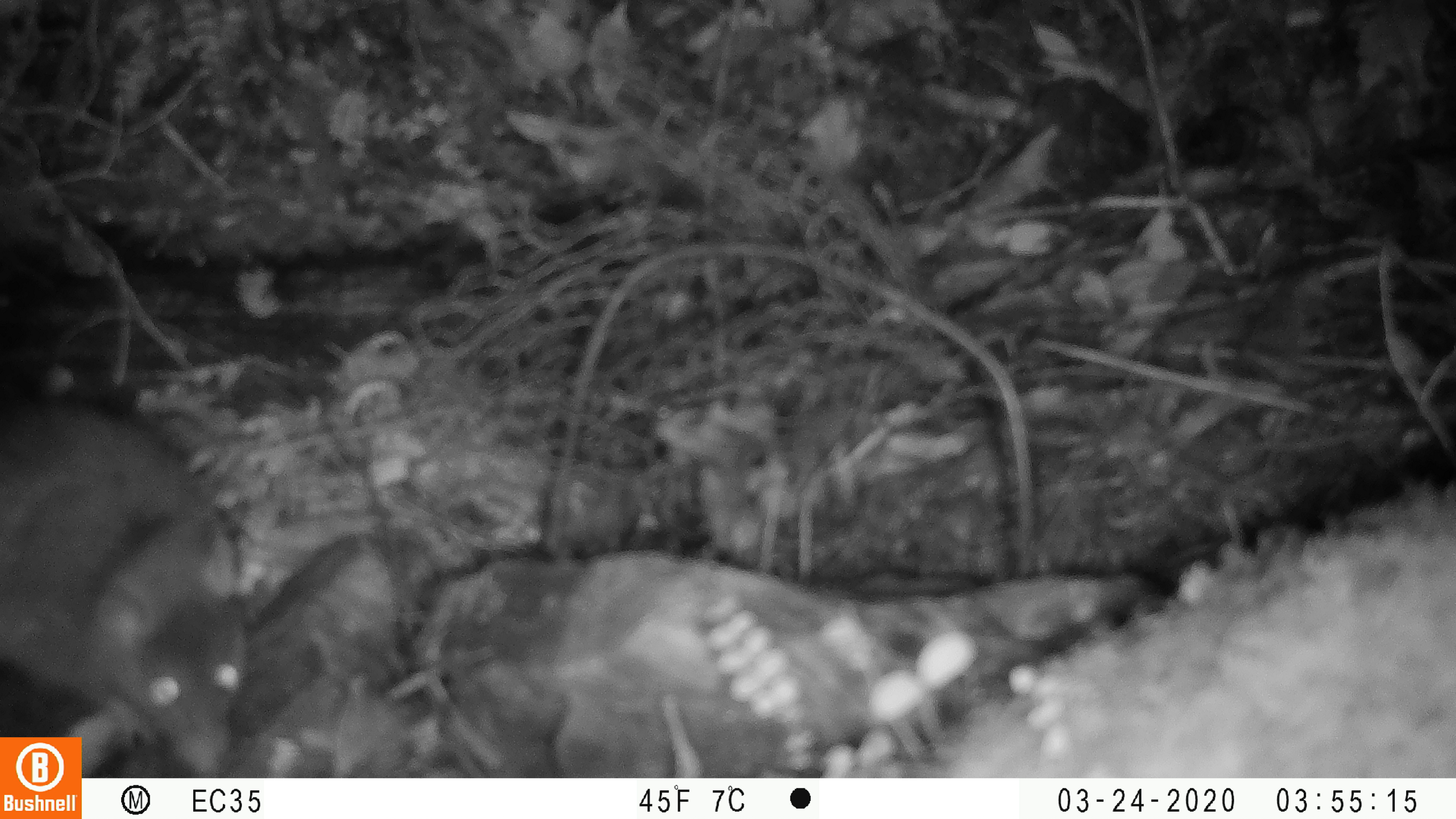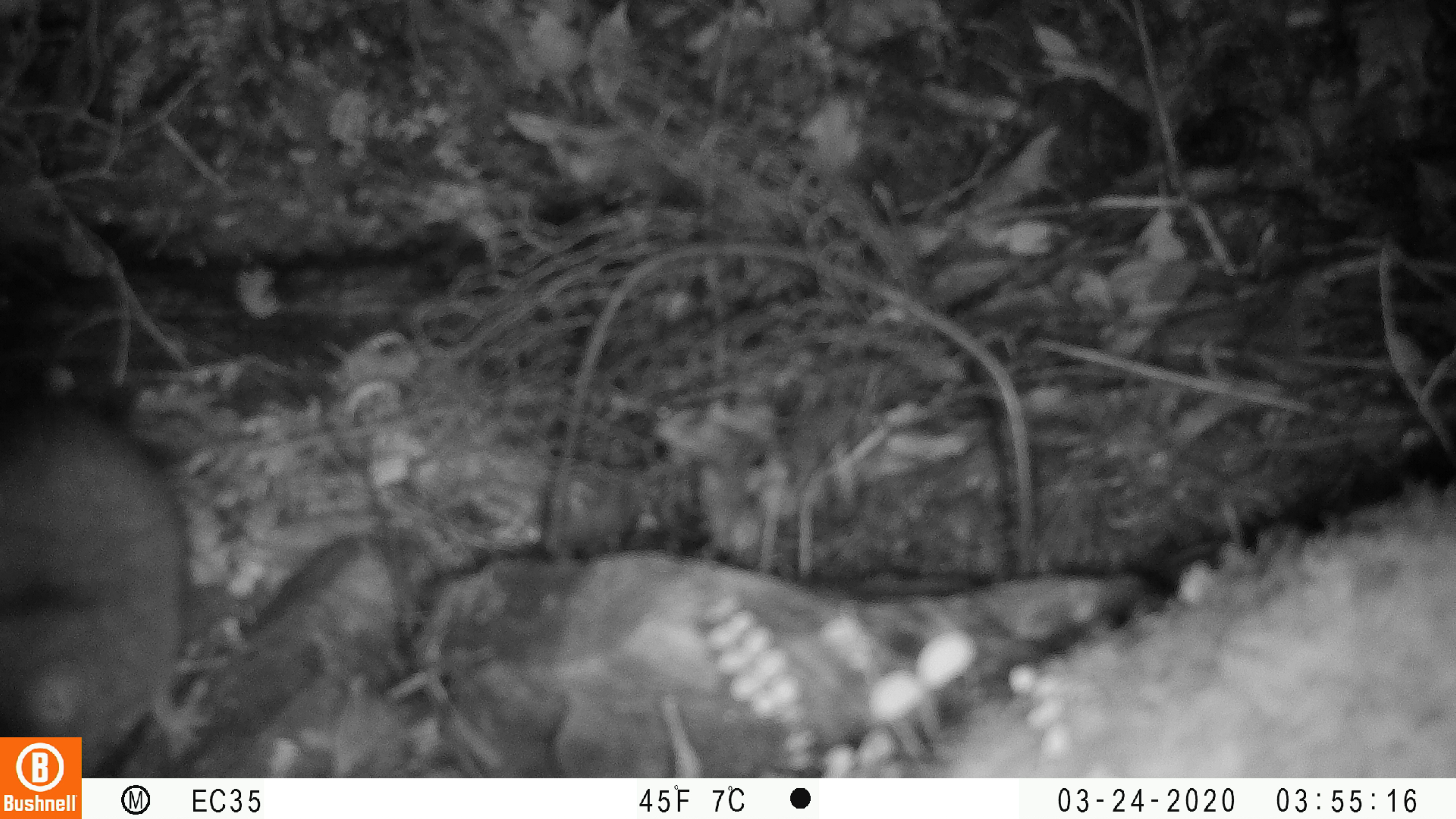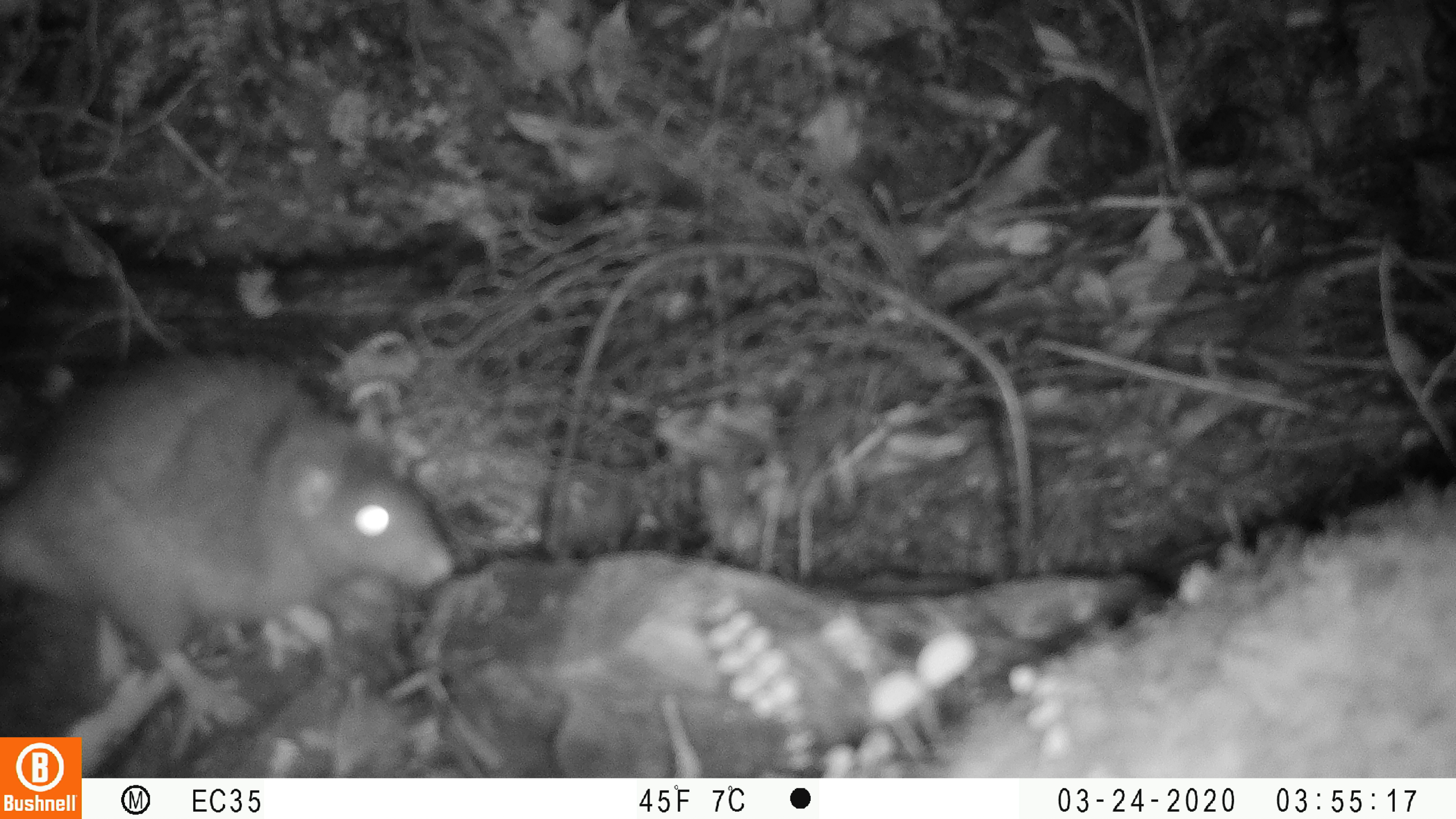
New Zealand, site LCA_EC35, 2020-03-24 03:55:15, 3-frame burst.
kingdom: Animalia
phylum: Chordata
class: Mammalia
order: Rodentia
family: Muridae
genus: Rattus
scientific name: Rattus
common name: rat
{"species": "rat (Rattus)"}